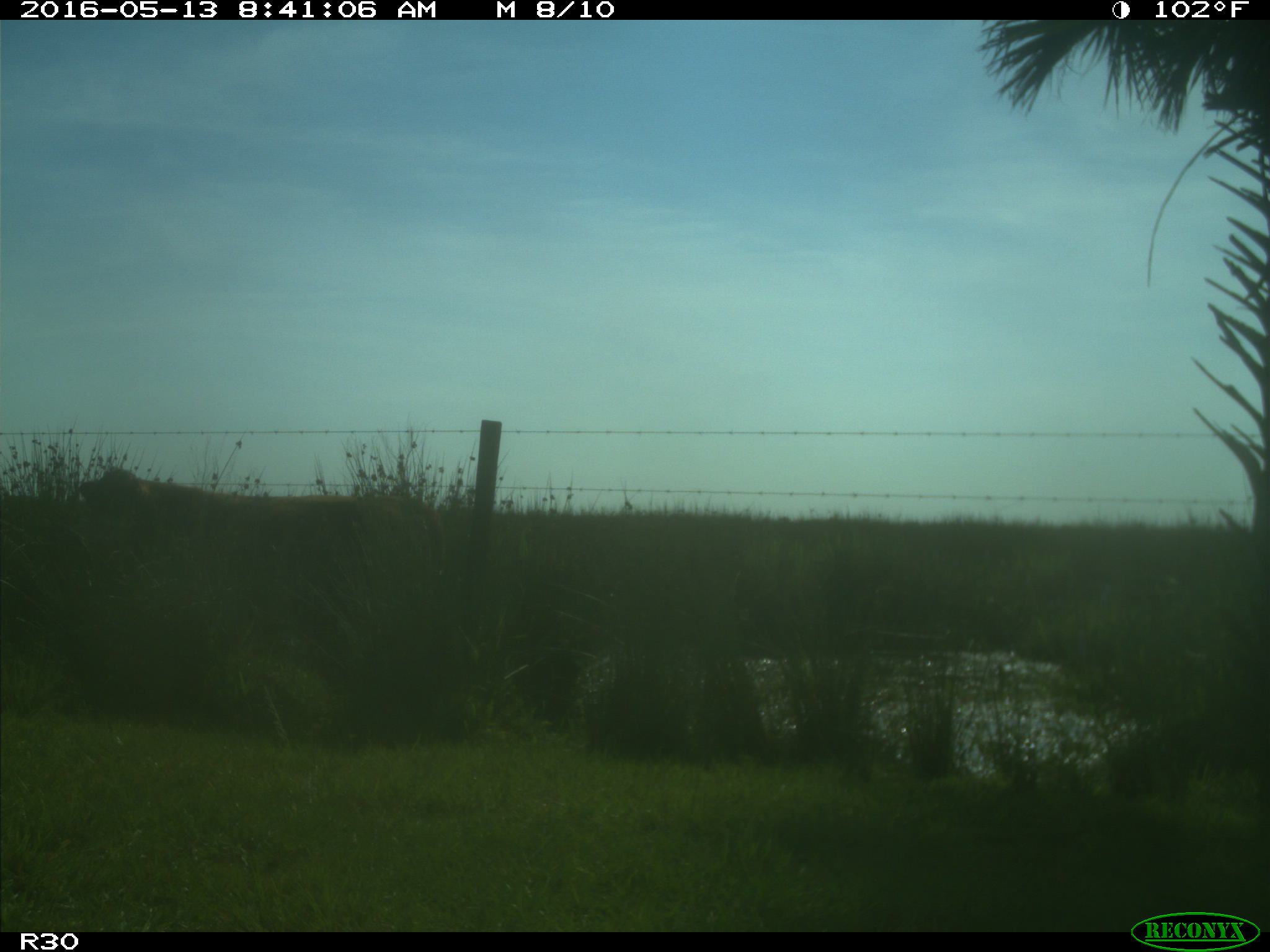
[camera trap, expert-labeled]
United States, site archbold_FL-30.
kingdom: Animalia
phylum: Chordata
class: Mammalia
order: Artiodactyla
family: Bovidae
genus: Bos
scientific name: Bos taurus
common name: domestic cow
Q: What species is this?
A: Bos taurus (domestic cow).